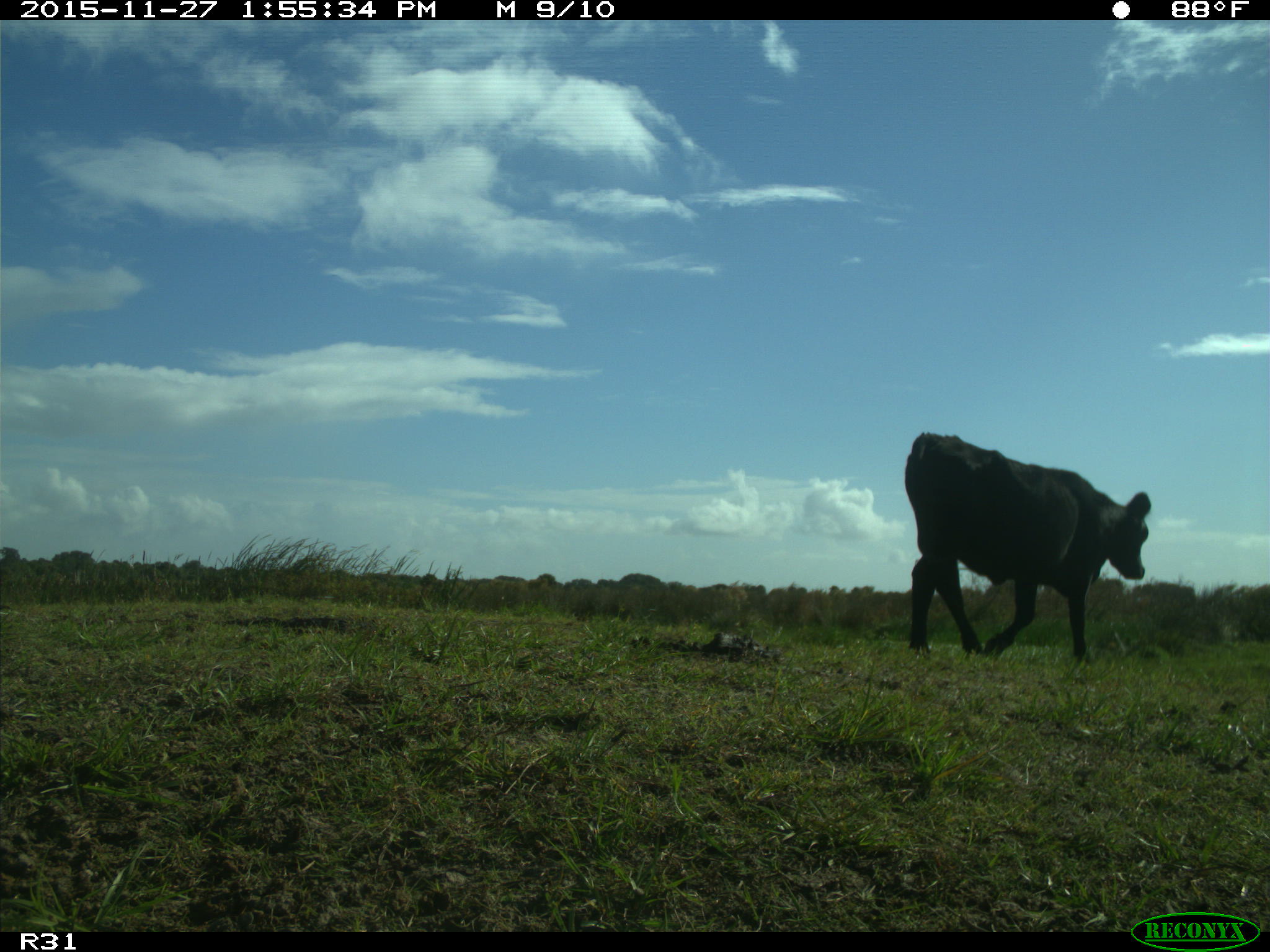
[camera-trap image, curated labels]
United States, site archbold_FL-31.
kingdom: Animalia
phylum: Chordata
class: Mammalia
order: Artiodactyla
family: Bovidae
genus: Bos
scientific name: Bos taurus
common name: domestic cow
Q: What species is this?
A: Bos taurus (domestic cow).